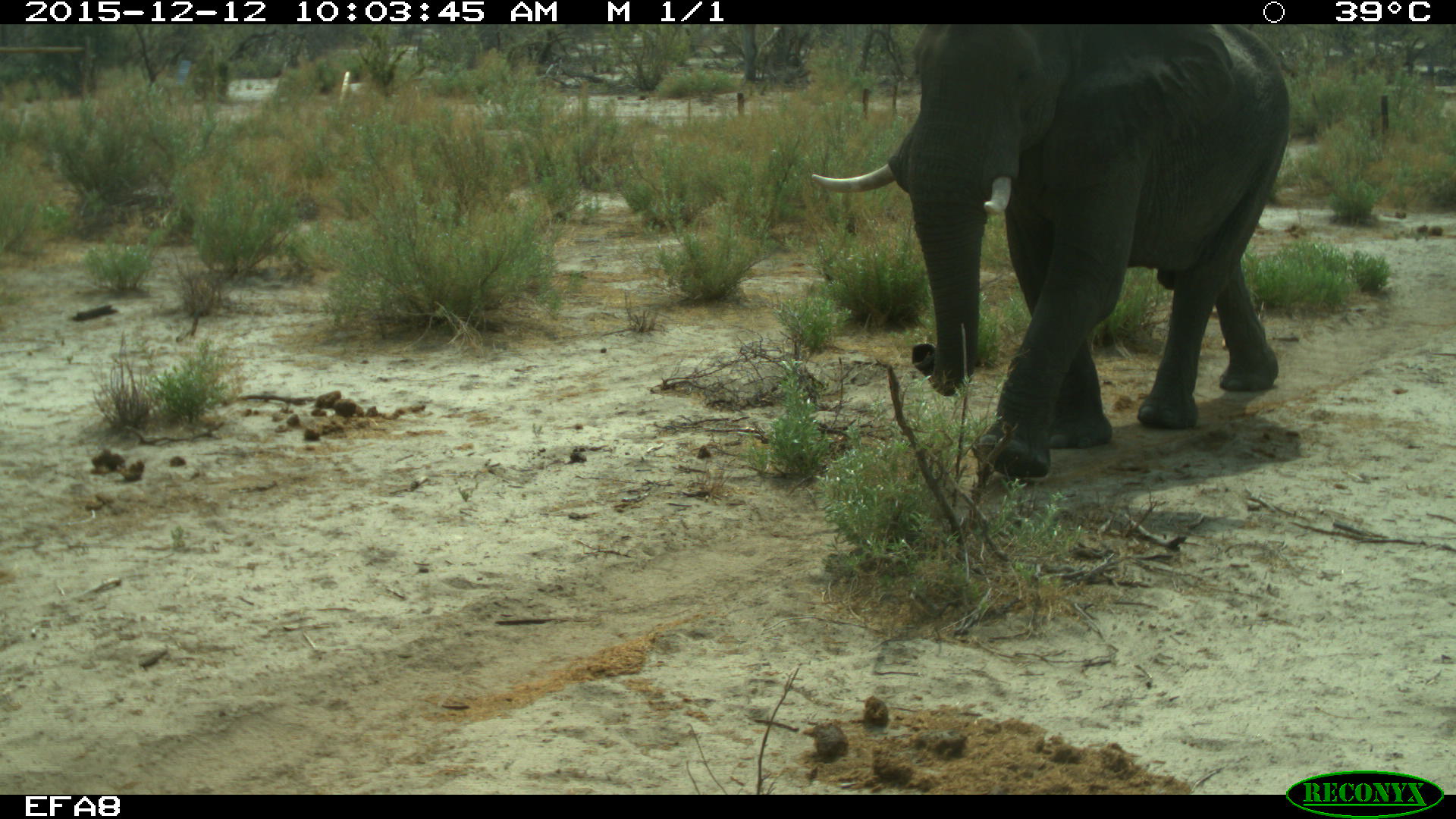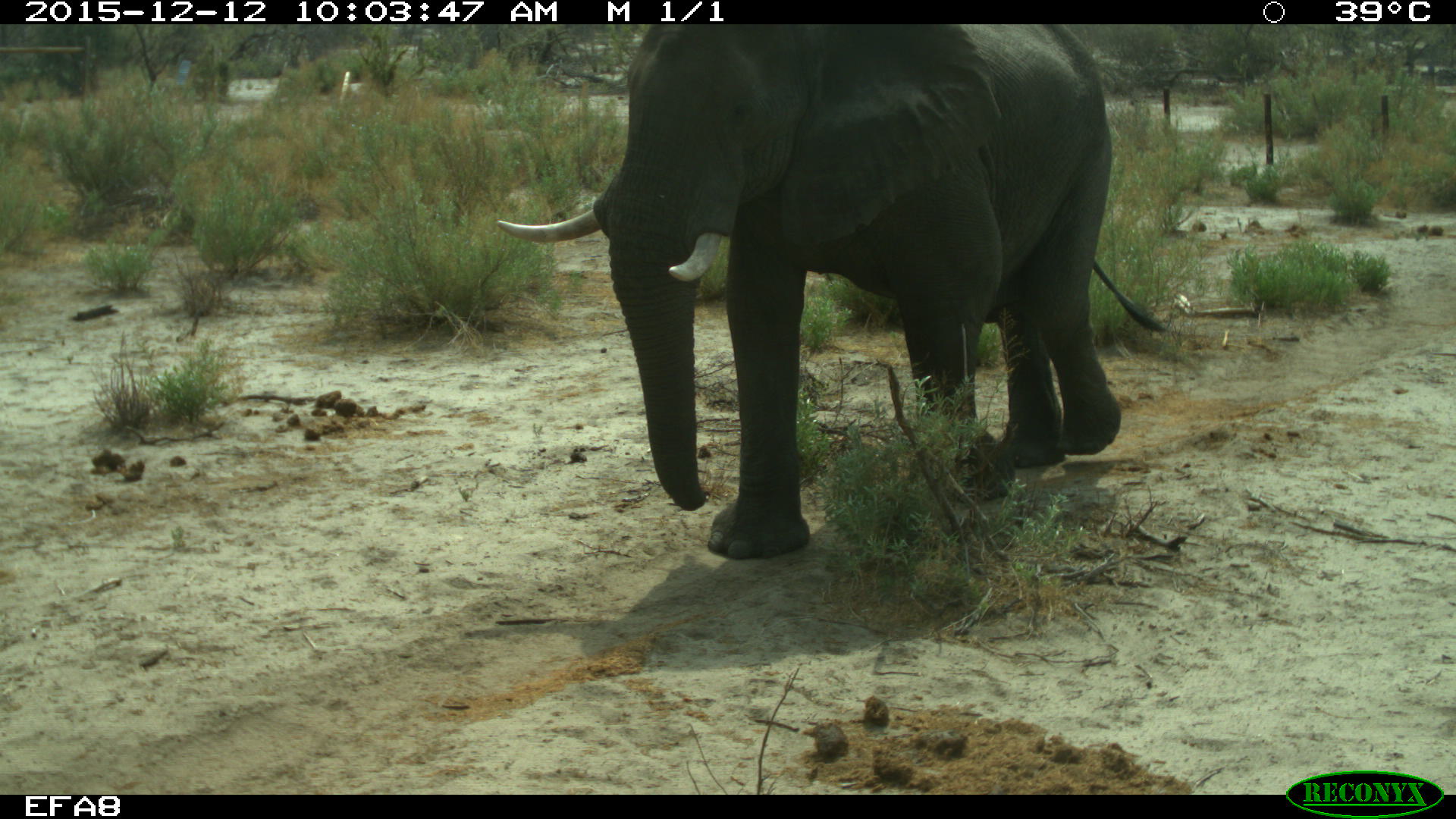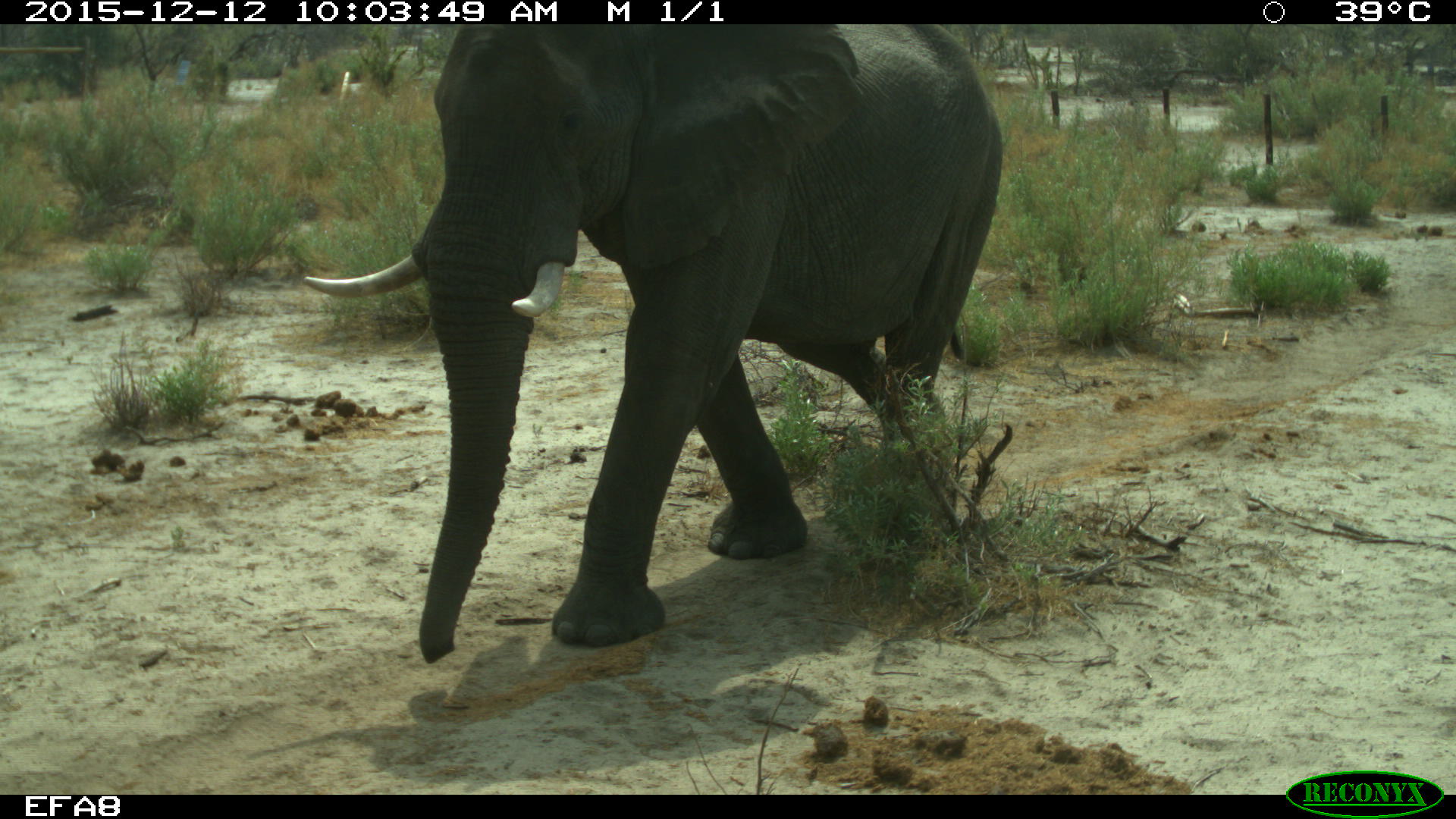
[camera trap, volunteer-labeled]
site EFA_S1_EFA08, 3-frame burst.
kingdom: Animalia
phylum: Chordata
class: Mammalia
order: Proboscidea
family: Elephantidae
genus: Loxodonta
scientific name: Loxodonta africana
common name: african bush elephant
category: elephant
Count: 1.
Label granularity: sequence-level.